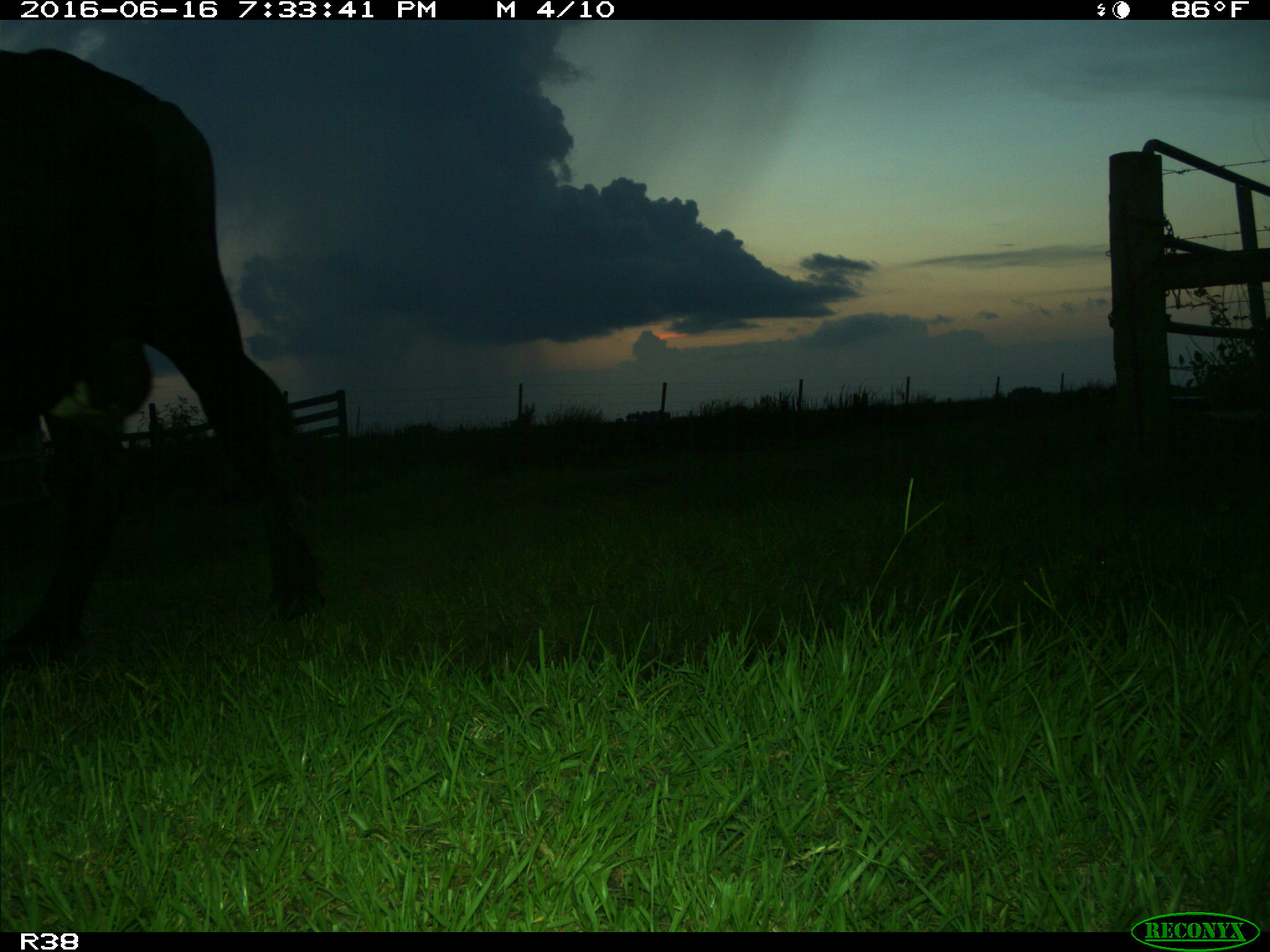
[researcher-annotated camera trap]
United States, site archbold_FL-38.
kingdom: Animalia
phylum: Chordata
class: Mammalia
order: Artiodactyla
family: Bovidae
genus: Bos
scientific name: Bos taurus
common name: domestic cow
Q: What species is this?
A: Bos taurus (domestic cow).